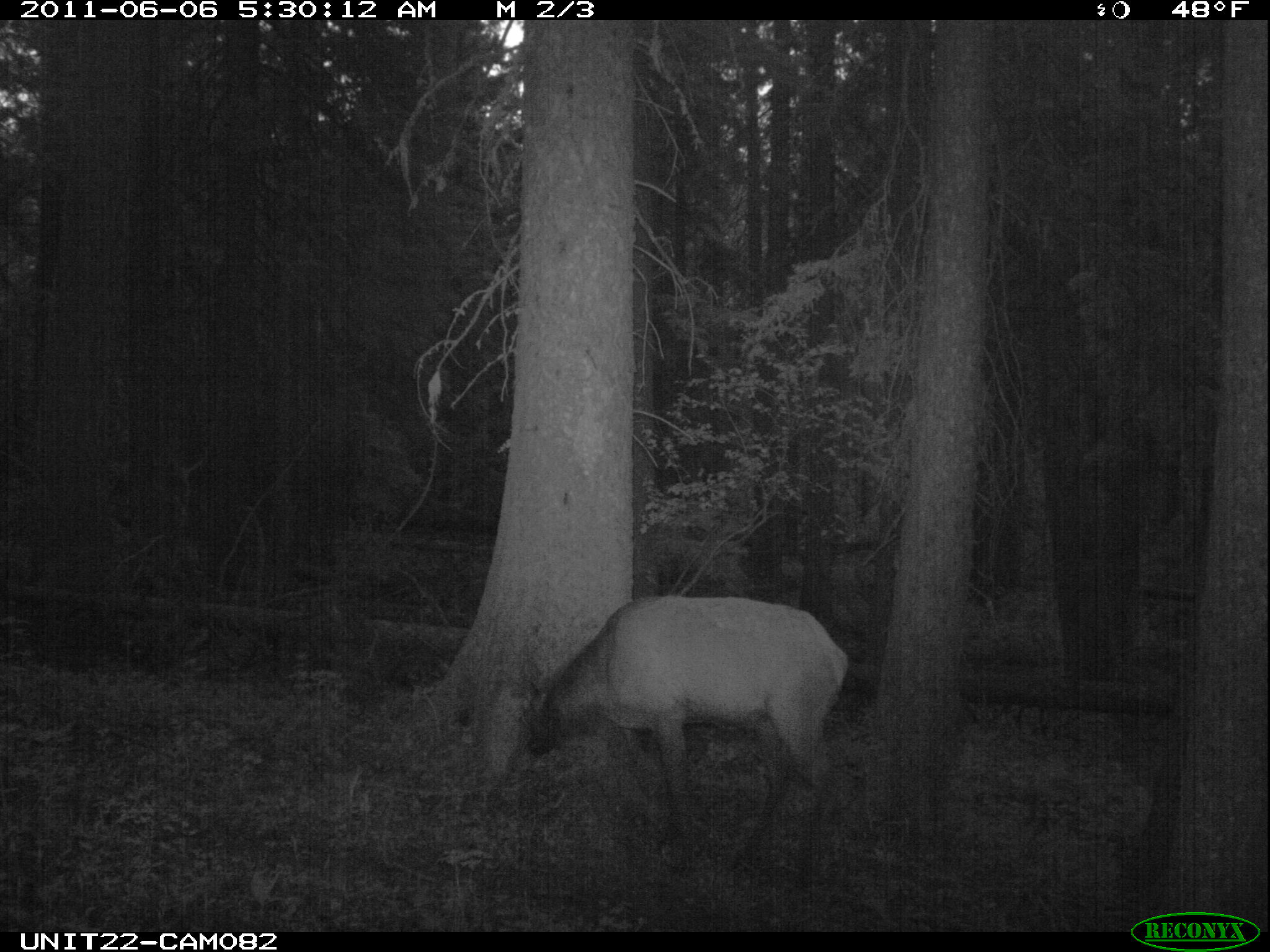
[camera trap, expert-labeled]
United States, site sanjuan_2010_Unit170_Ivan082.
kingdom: Animalia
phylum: Chordata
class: Mammalia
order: Artiodactyla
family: Cervidae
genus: Cervus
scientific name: Cervus elaphus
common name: red deer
Cervus elaphus (red deer).